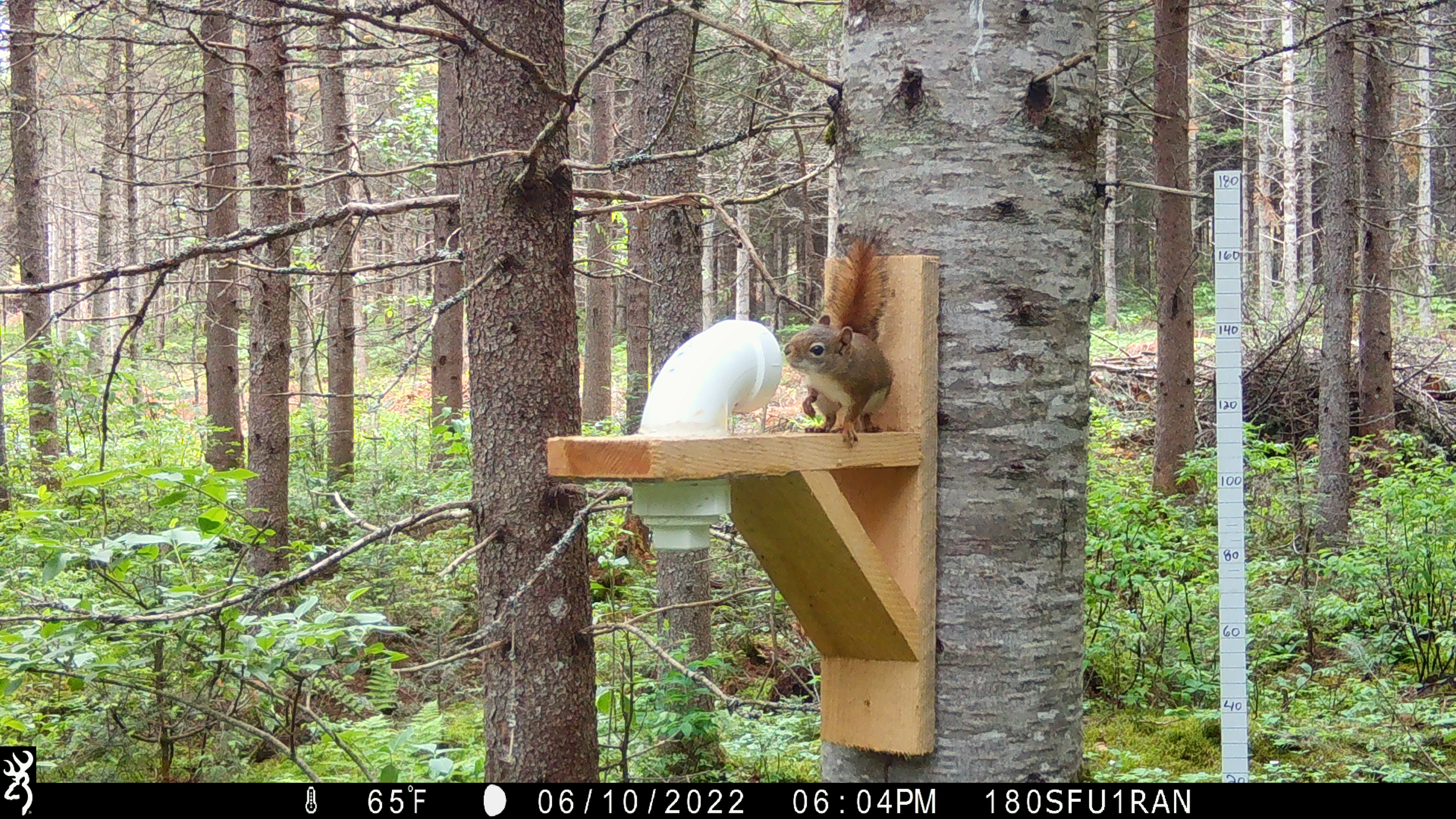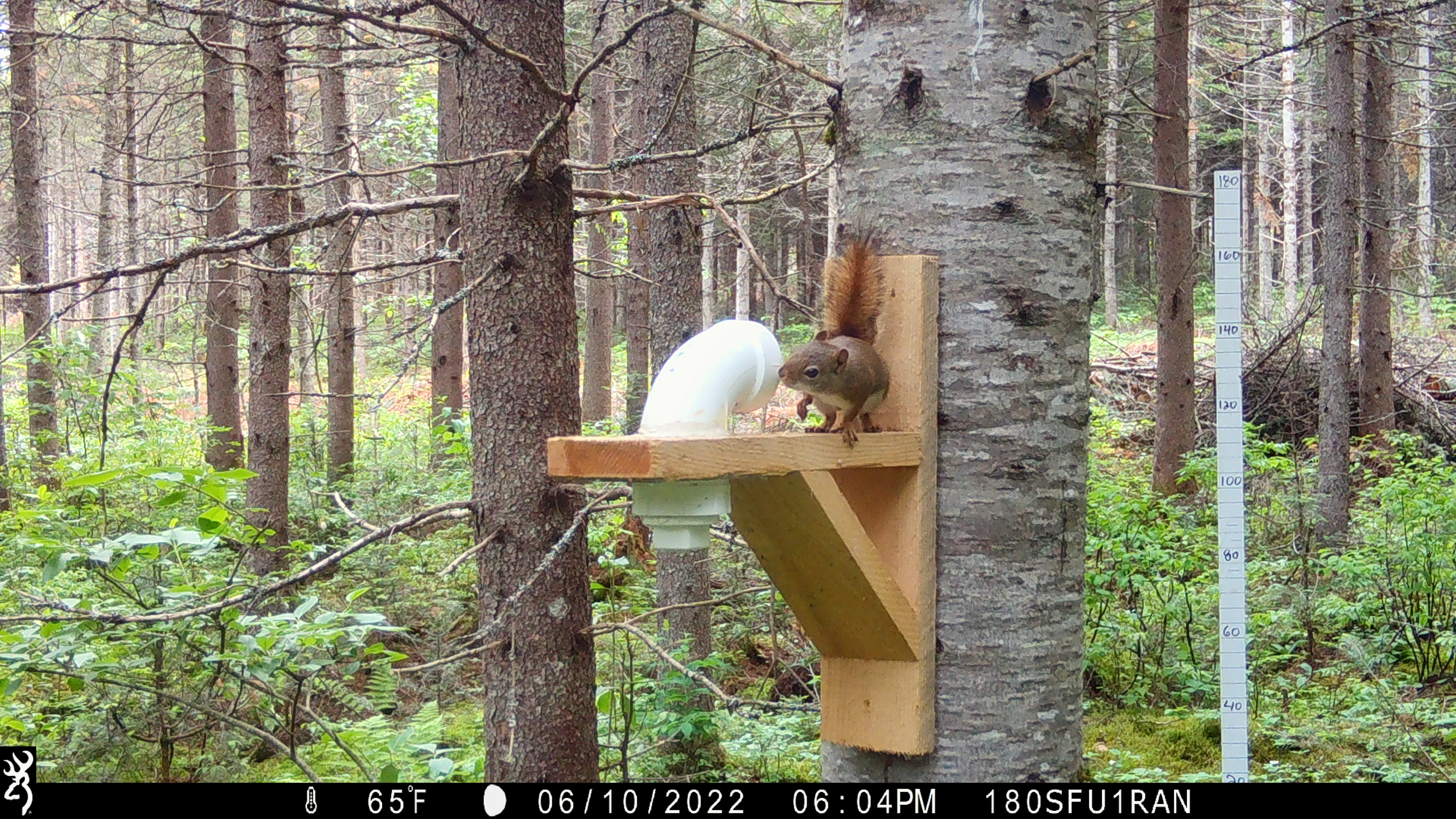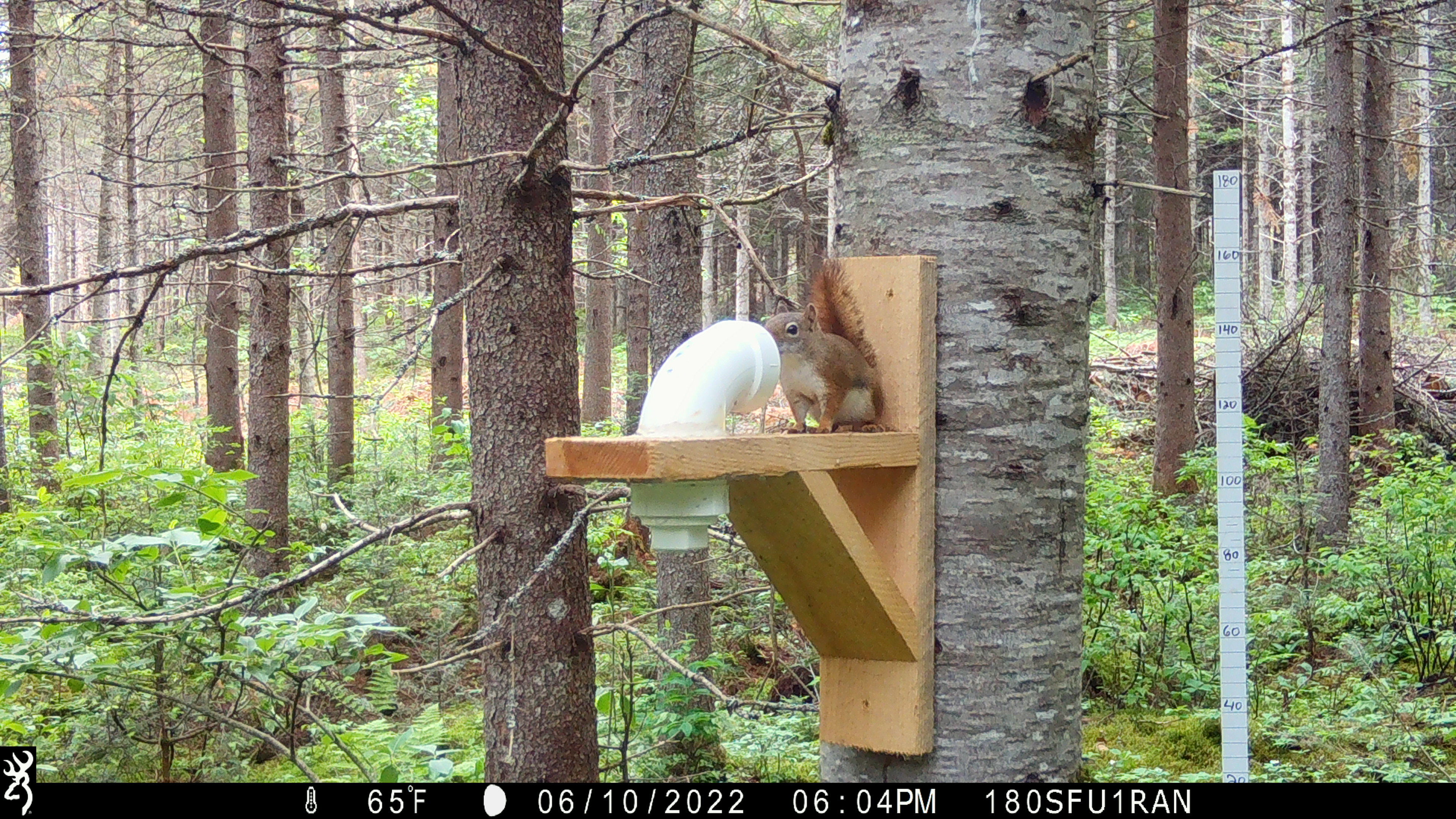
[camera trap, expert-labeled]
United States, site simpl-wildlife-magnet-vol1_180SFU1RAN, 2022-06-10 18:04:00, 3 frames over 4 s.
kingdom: Animalia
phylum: Chordata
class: Mammalia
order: Rodentia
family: Sciuridae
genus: Tamiasciurus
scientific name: Tamiasciurus hudsonicus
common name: red squirrel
Red squirrel (Tamiasciurus hudsonicus).